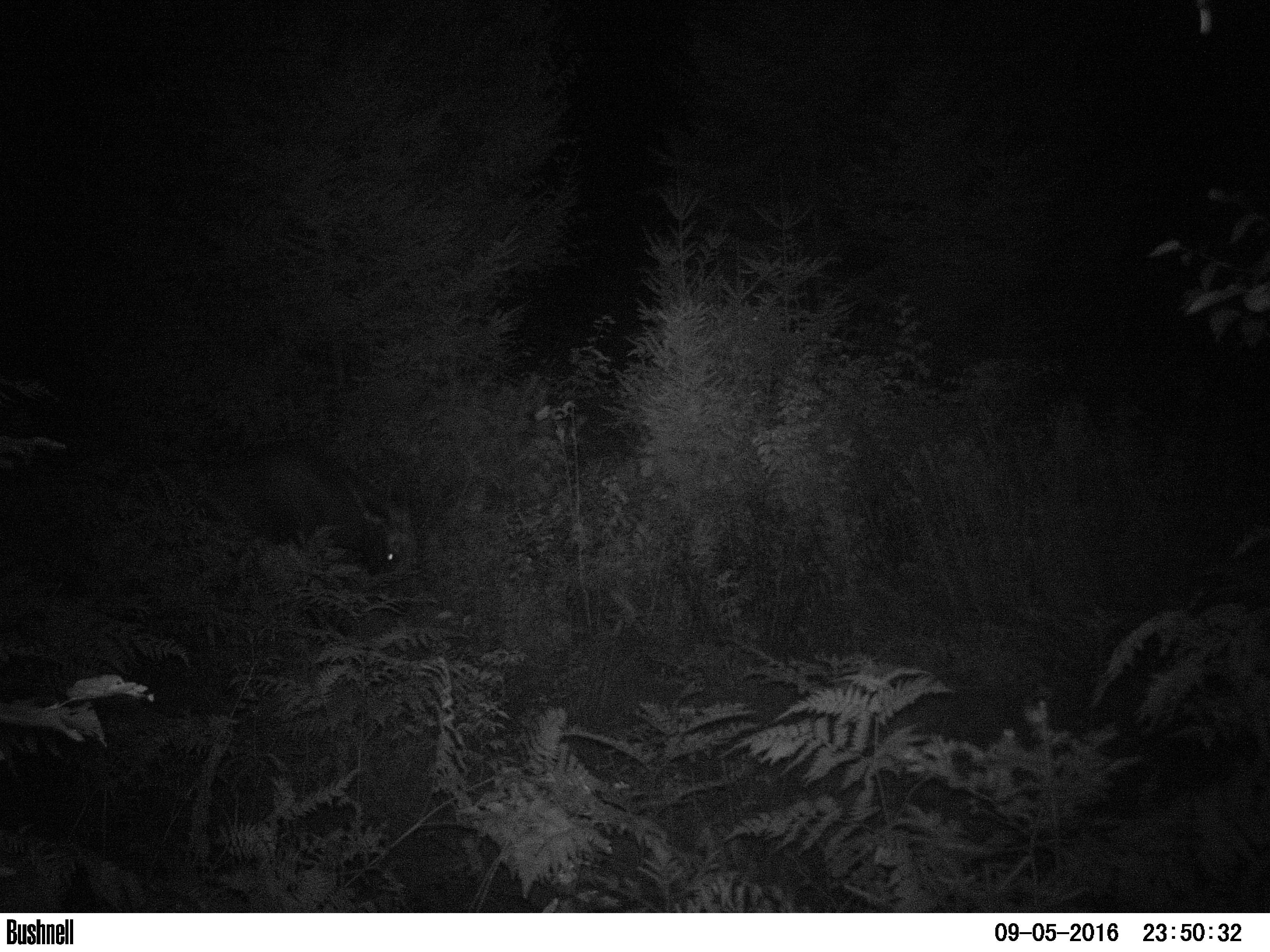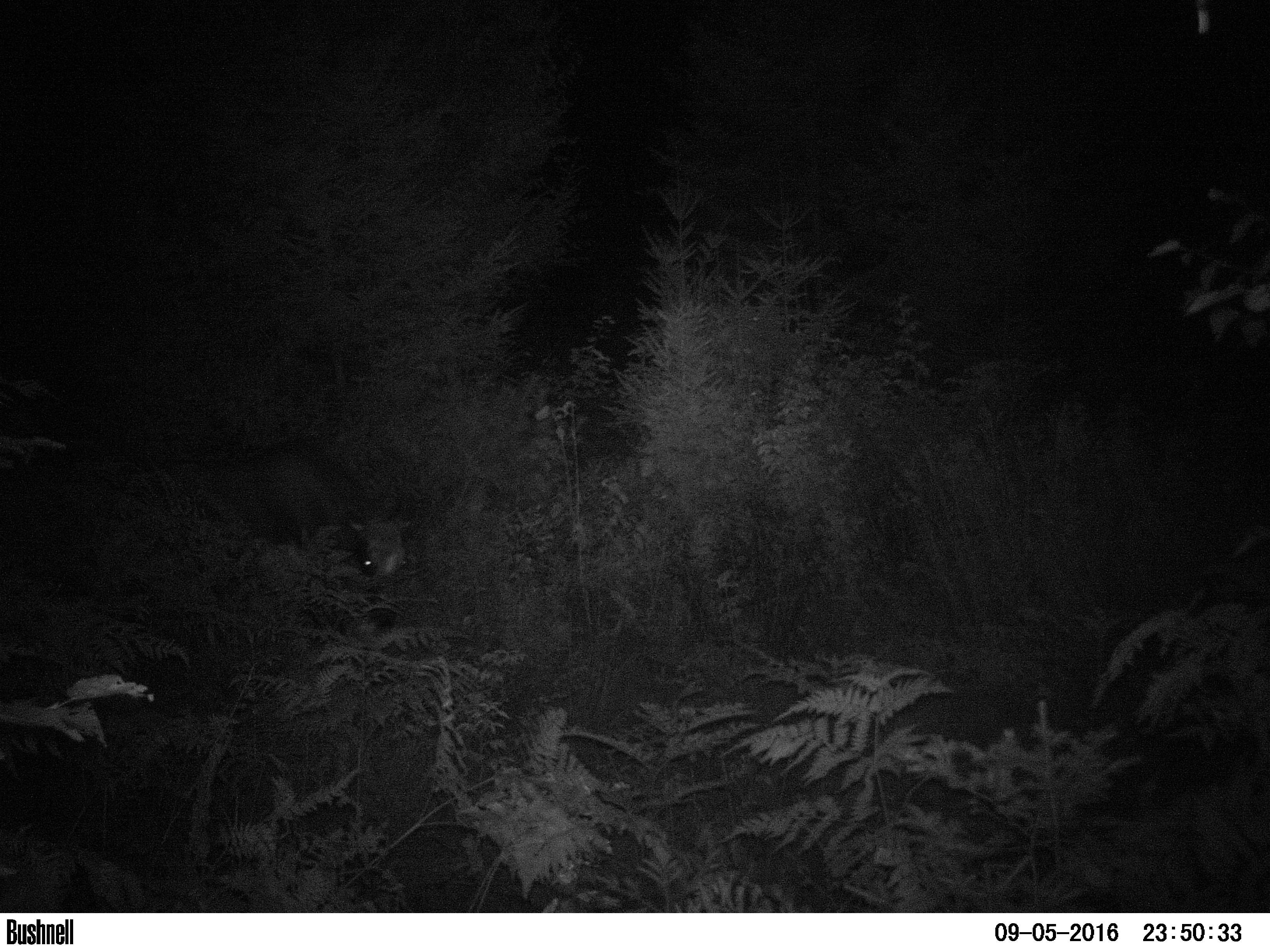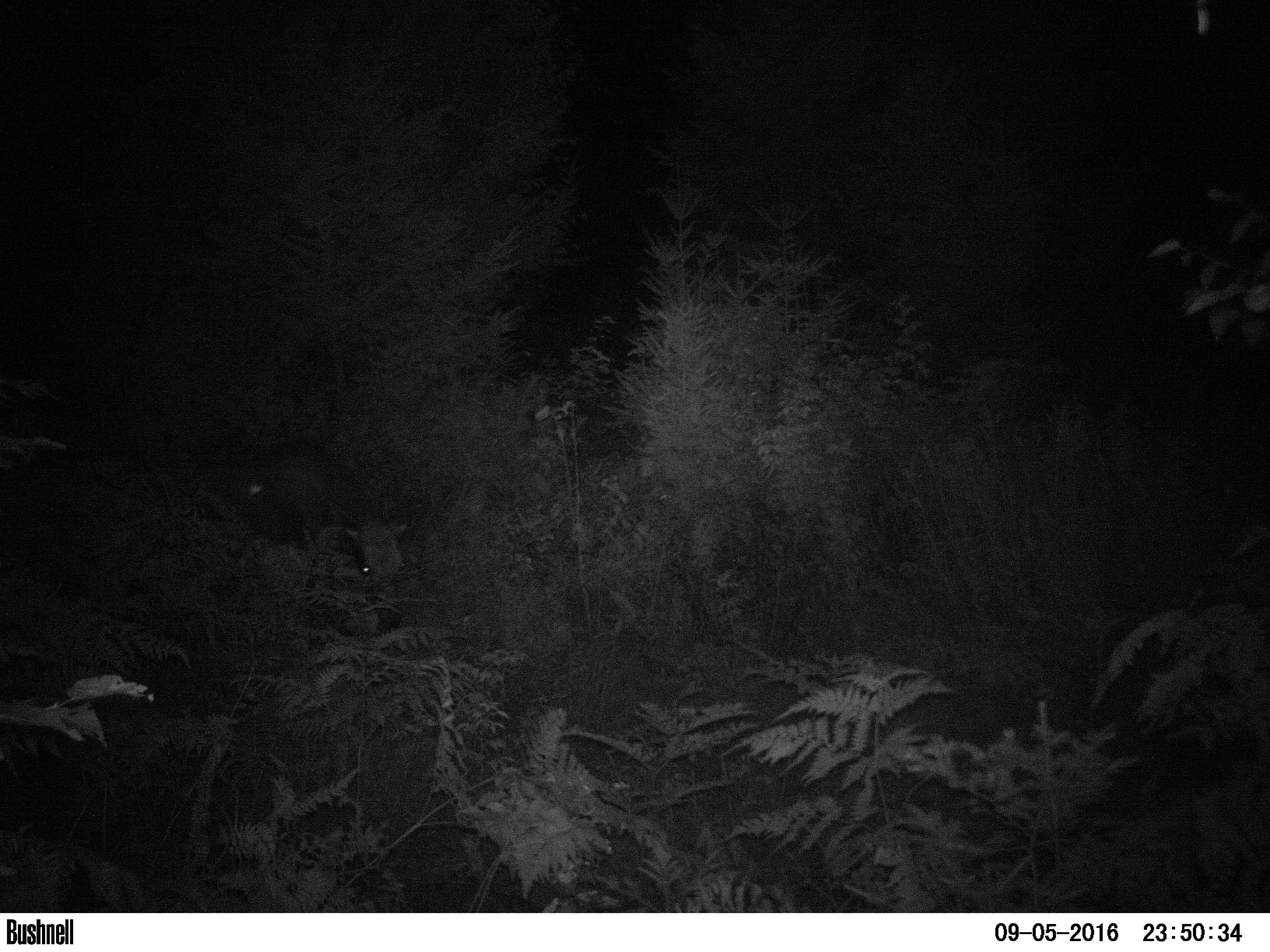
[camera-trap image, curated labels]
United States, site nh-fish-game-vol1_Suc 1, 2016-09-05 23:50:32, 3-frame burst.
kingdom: Animalia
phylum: Chordata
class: Mammalia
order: Artiodactyla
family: Cervidae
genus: Alces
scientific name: Alces alces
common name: moose